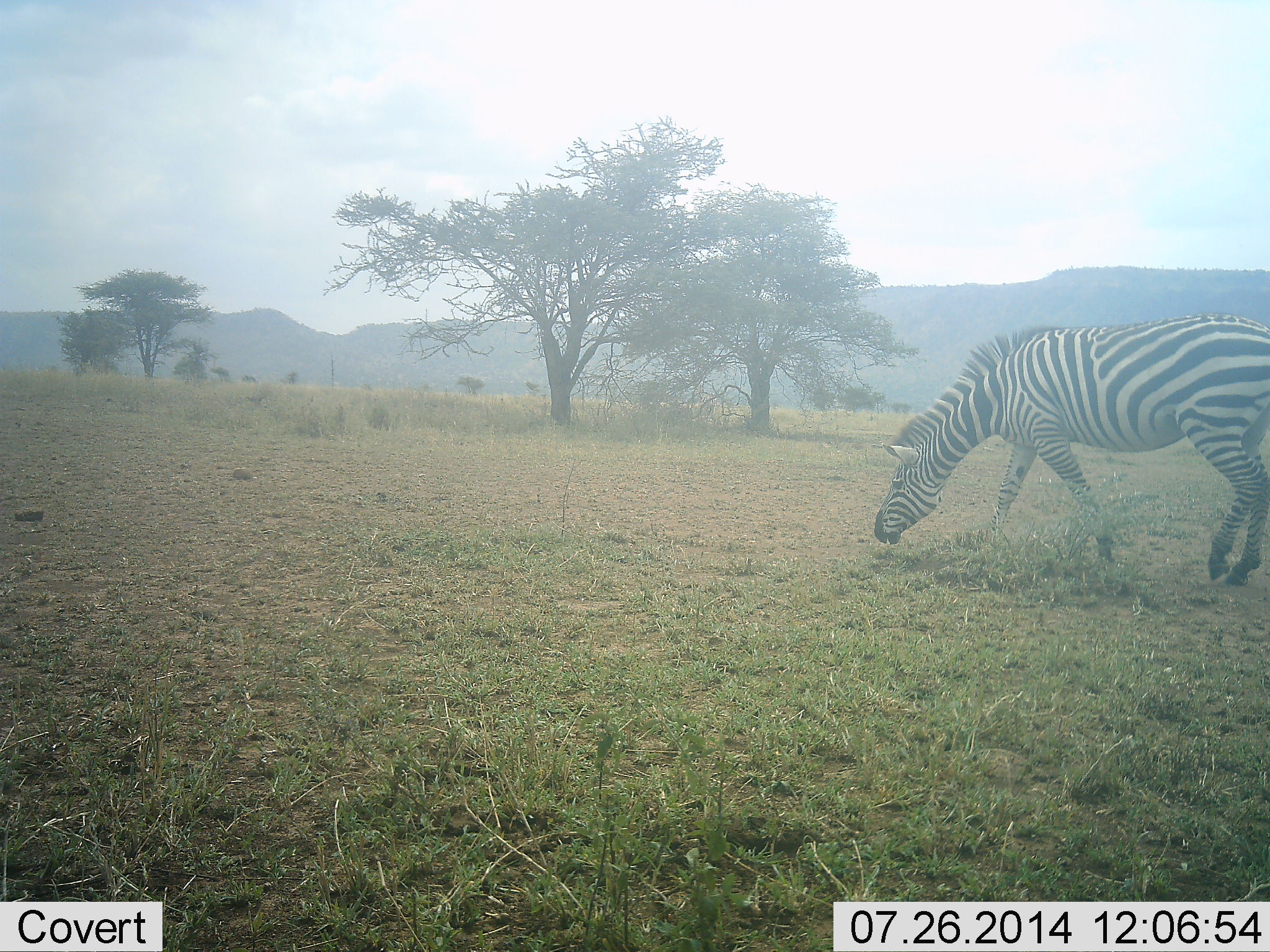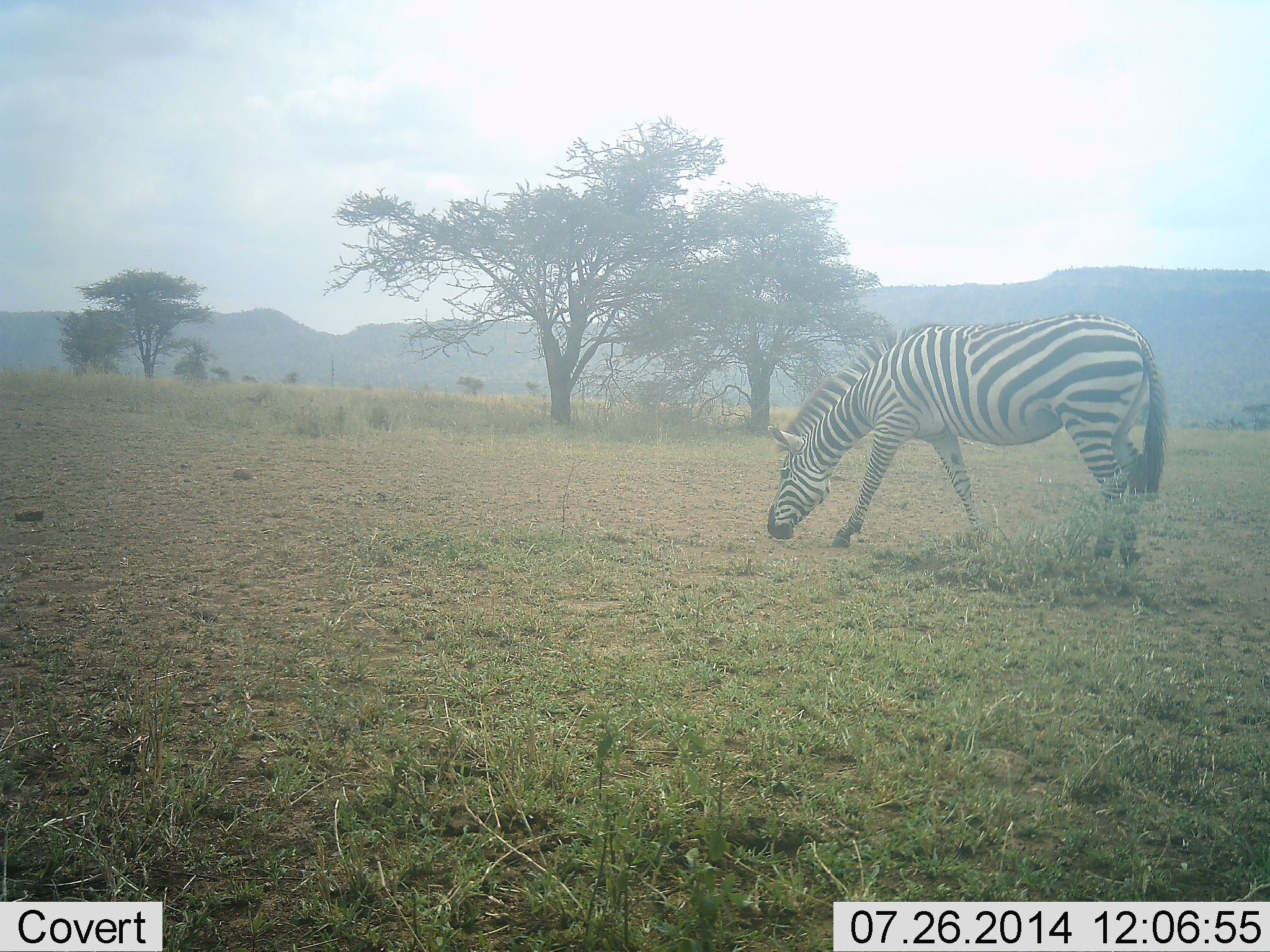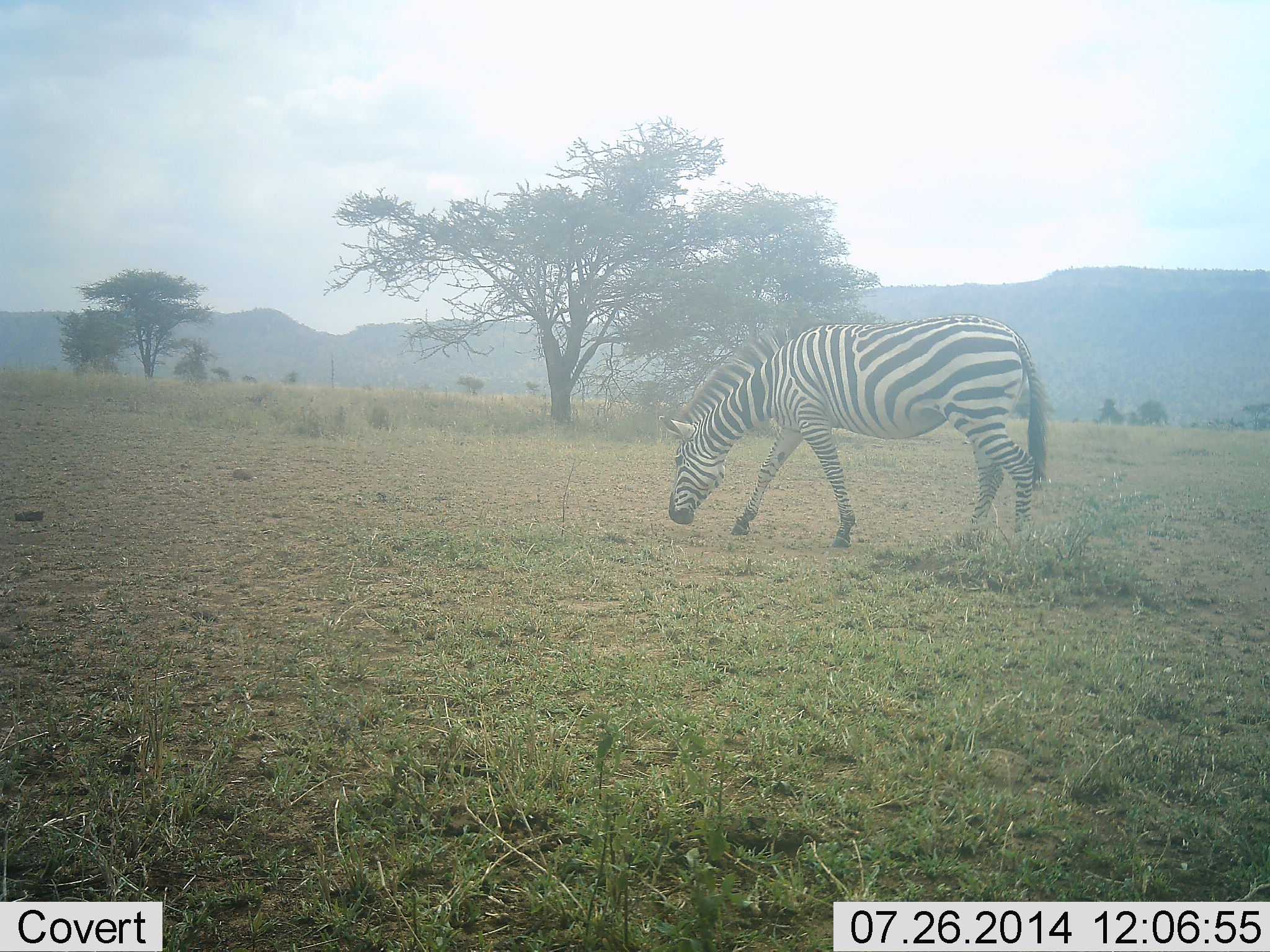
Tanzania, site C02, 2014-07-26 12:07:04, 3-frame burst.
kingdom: Animalia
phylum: Chordata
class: Mammalia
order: Perissodactyla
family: Equidae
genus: Equus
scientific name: Equus quagga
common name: plains zebra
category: zebra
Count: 1.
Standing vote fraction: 0%.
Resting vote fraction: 0%.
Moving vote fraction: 60%.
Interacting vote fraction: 0%.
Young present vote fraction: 0%.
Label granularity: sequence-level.